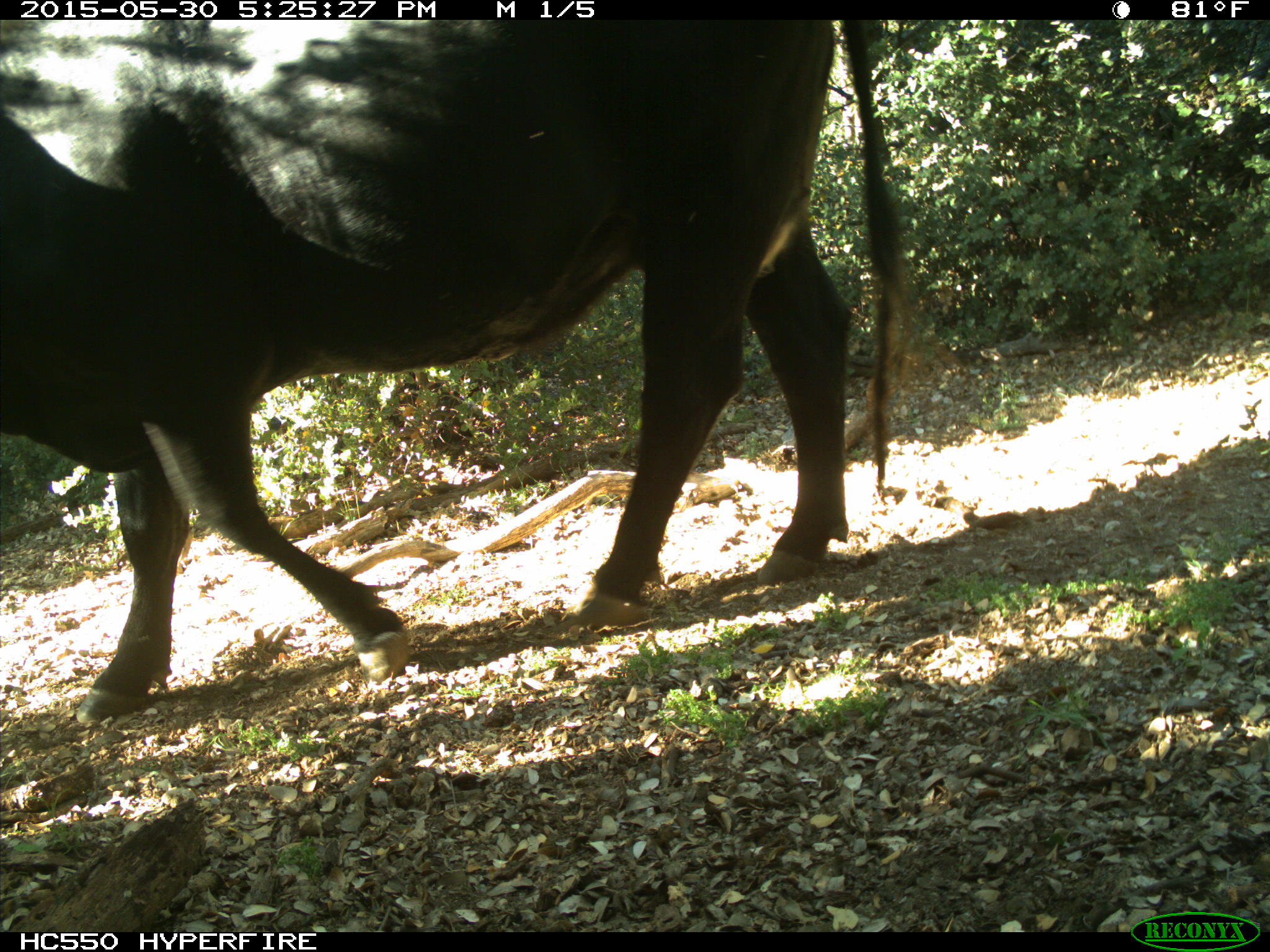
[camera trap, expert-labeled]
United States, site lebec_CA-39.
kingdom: Animalia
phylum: Chordata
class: Mammalia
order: Artiodactyla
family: Bovidae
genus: Bos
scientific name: Bos taurus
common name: domestic cow